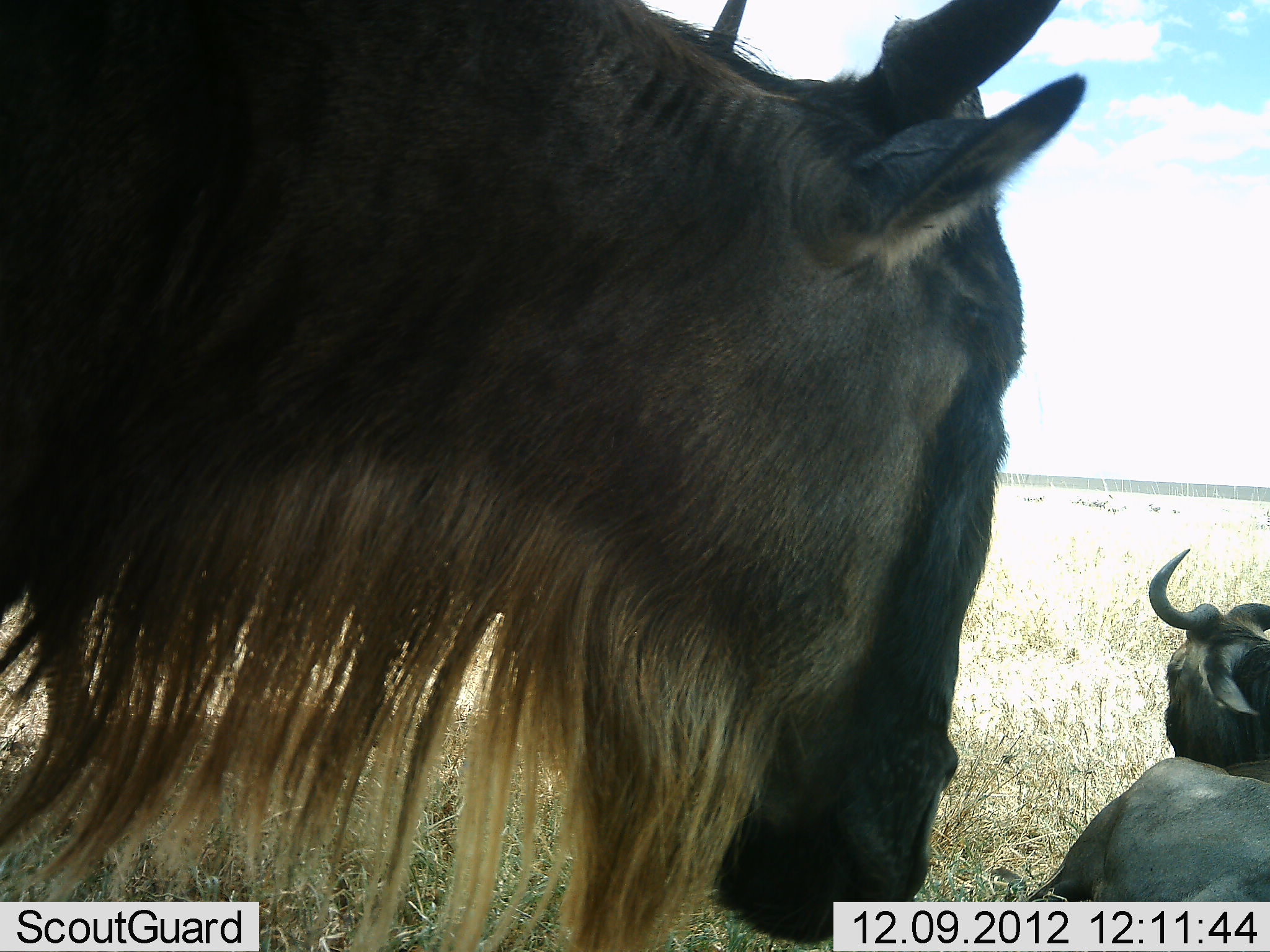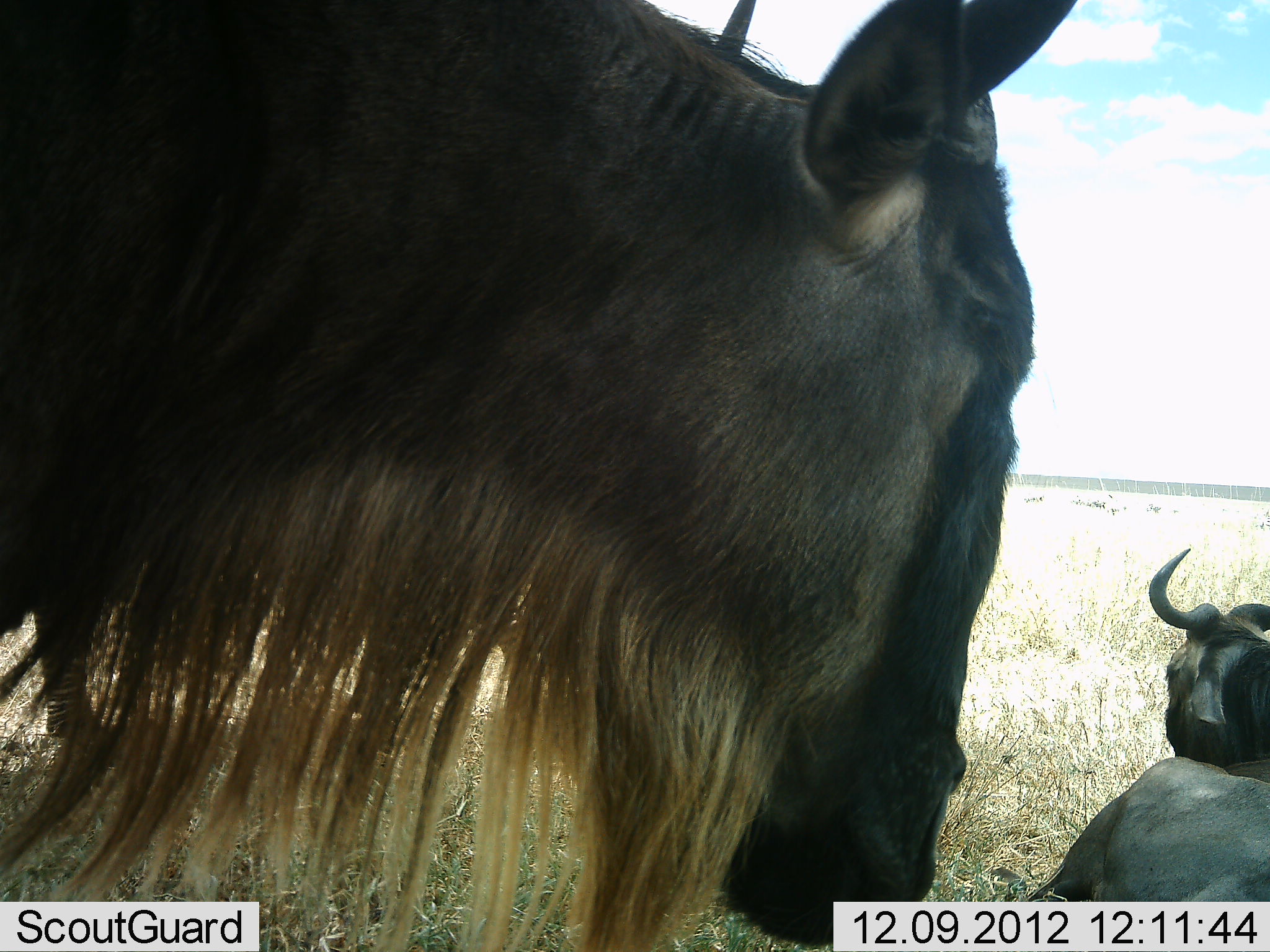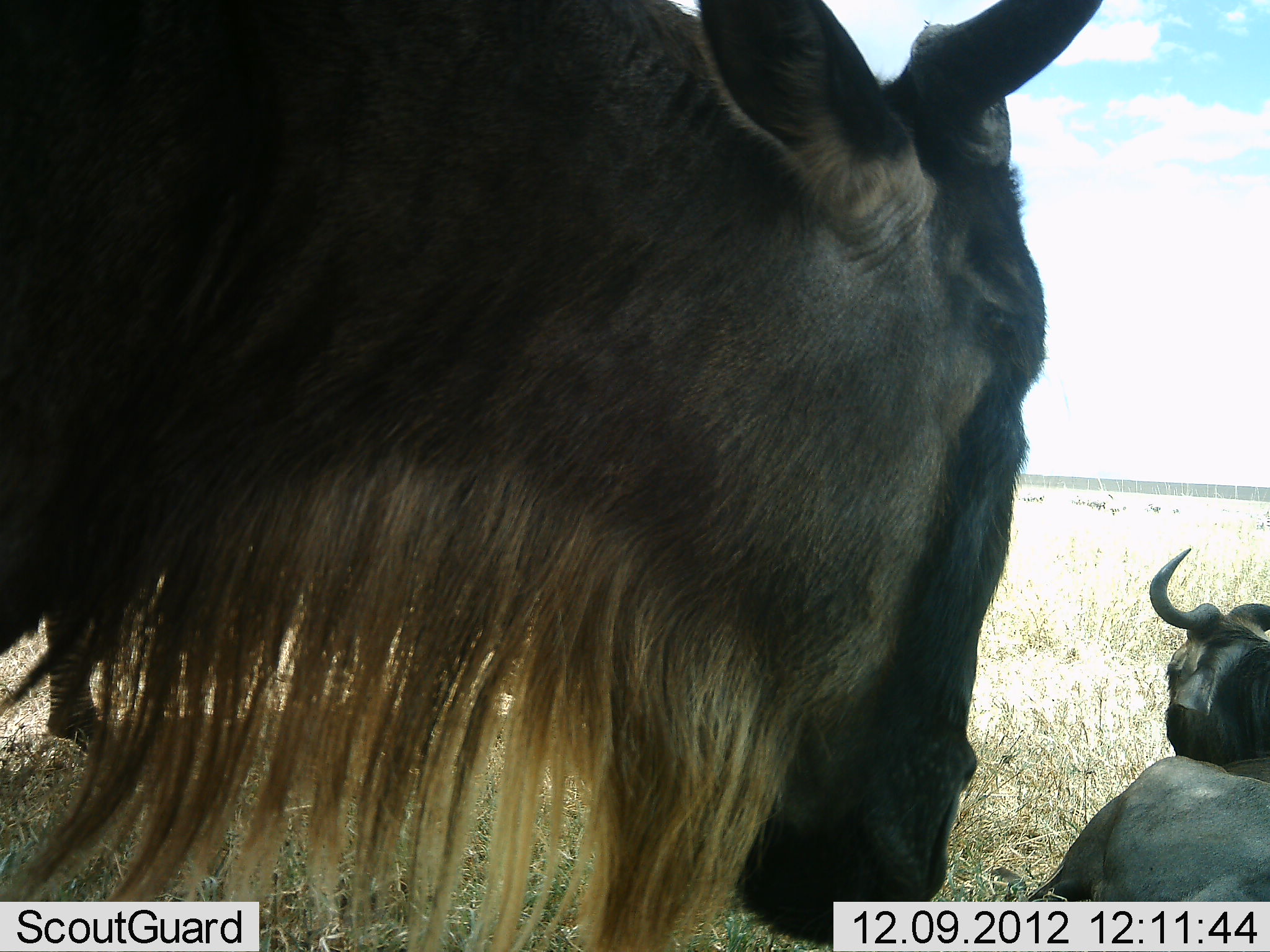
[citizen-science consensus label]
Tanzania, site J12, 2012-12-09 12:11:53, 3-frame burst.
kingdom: Animalia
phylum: Chordata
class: Mammalia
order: Artiodactyla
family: Bovidae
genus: Connochaetes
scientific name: Connochaetes taurinus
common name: blue wildebeest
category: wildebeest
Wildebeest (blue wildebeest) (Connochaetes taurinus), count 3. Behavior (volunteer vote fractions): standing 92%, resting 92%, moving 17%, interacting 0%. Young present (vote fraction): 0%. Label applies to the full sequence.